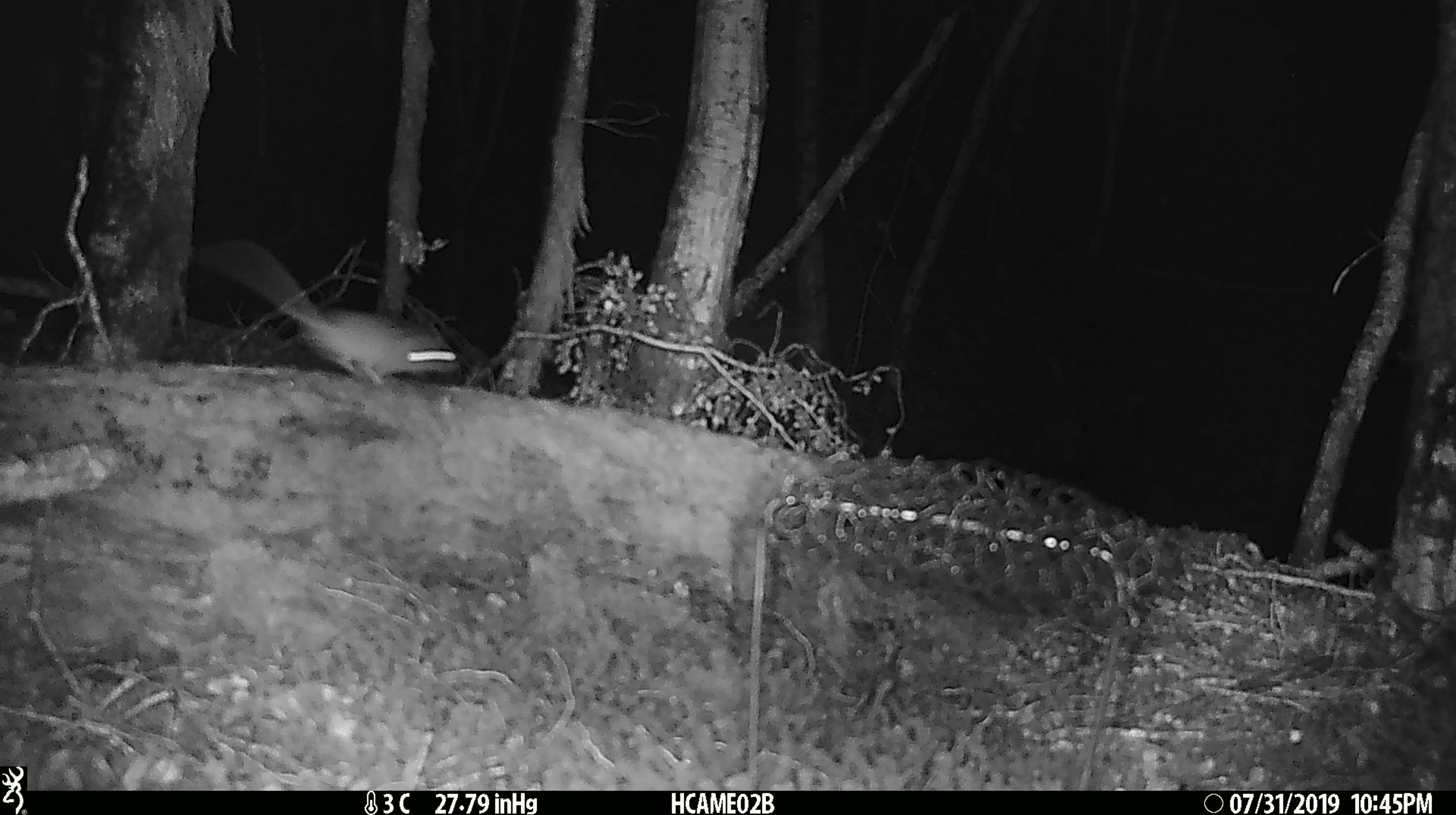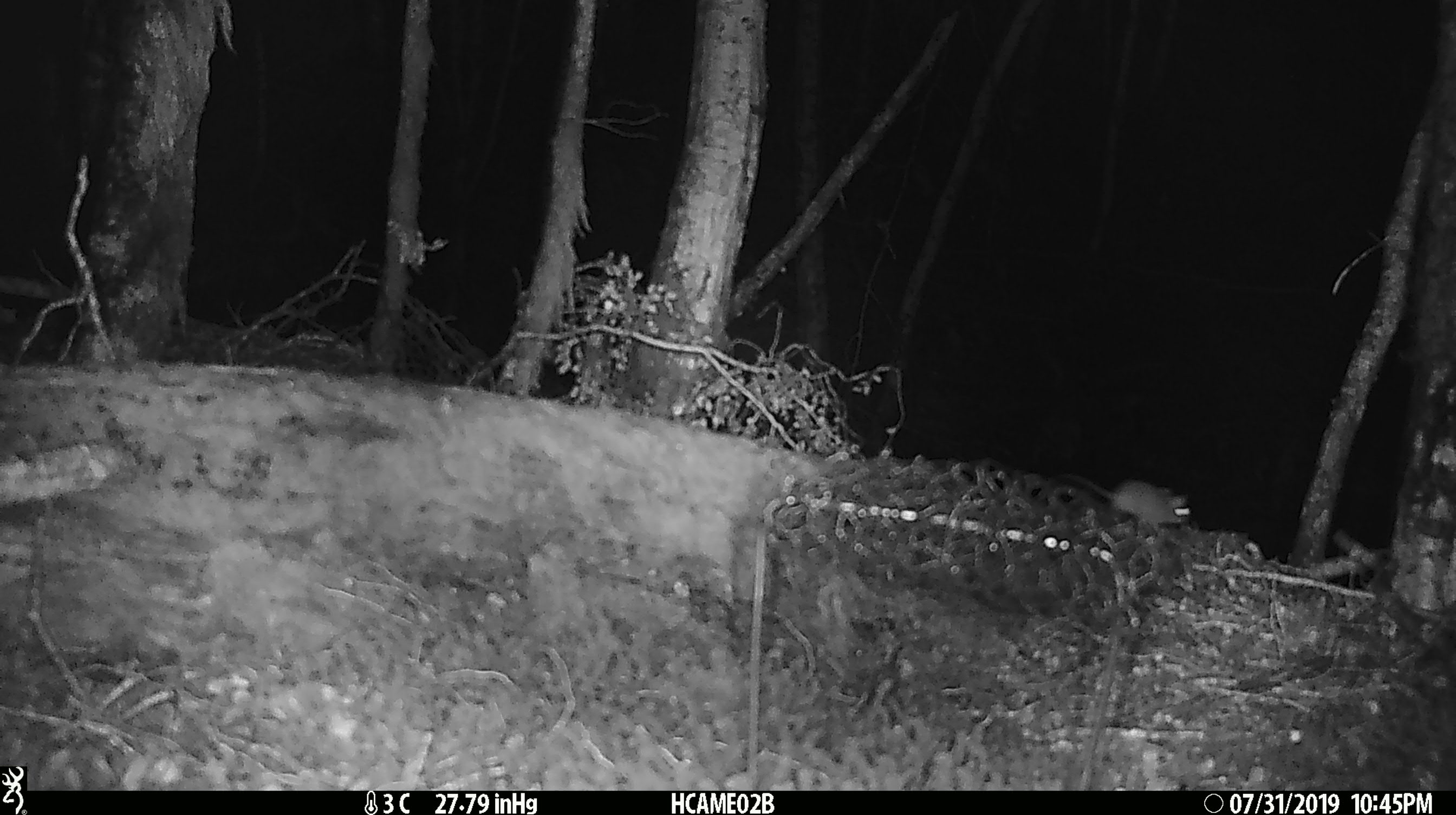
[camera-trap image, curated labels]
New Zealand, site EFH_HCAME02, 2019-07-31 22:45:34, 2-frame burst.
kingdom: Animalia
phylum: Chordata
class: Mammalia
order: Rodentia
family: Muridae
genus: Mus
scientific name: Mus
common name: mouse